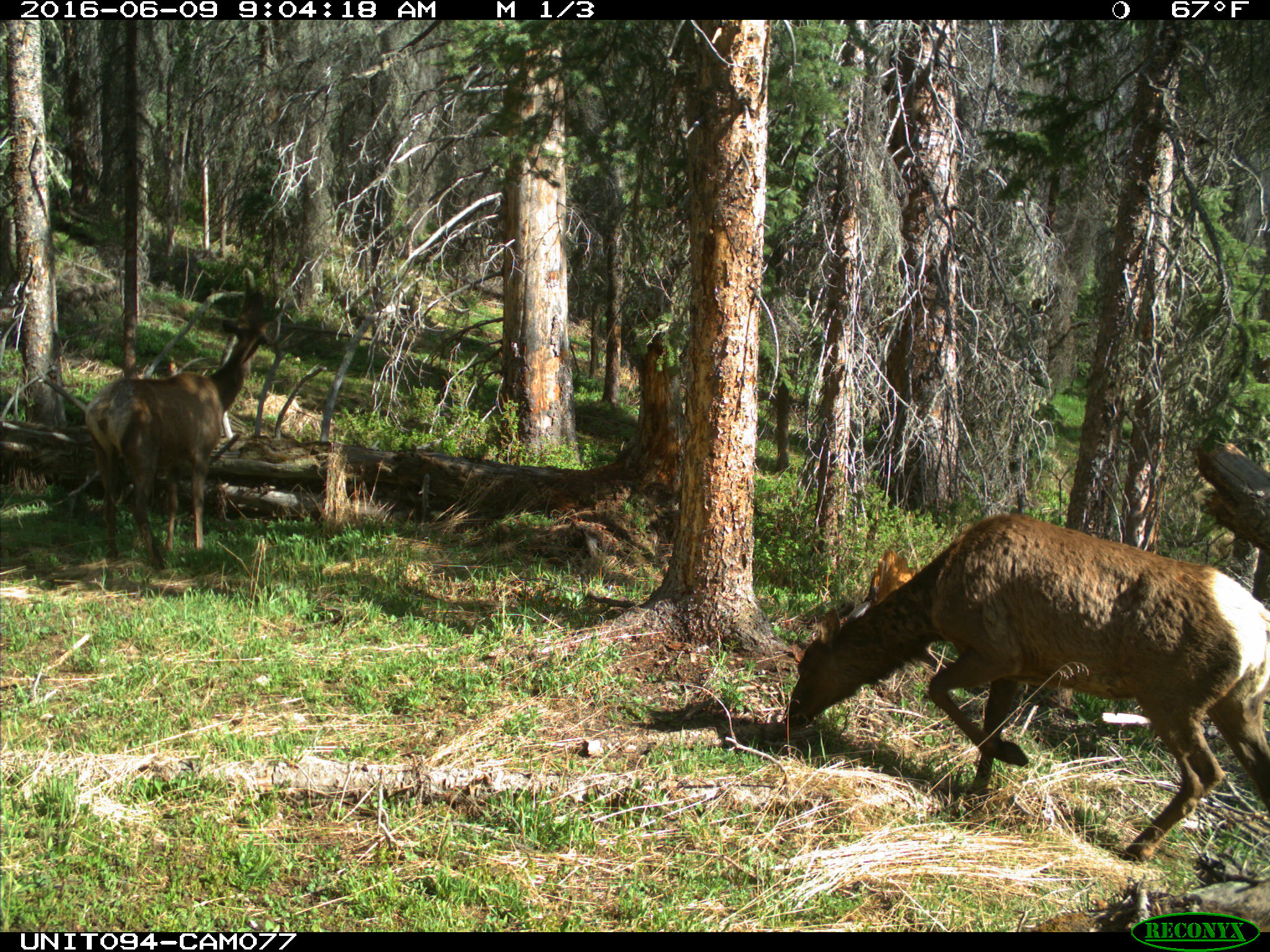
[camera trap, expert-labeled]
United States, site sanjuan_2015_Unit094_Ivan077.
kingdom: Animalia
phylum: Chordata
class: Mammalia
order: Artiodactyla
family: Cervidae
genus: Cervus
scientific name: Cervus elaphus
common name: red deer